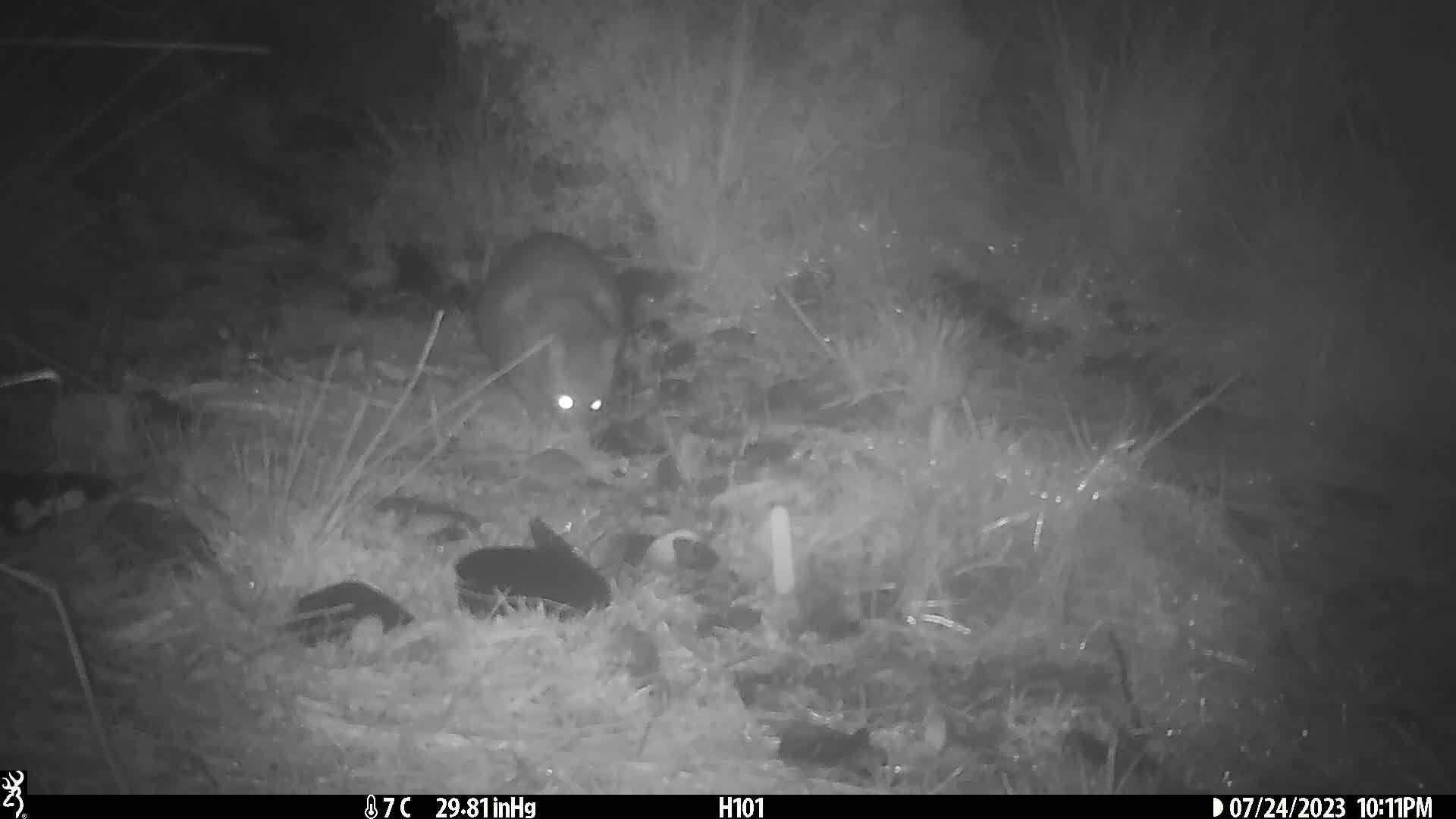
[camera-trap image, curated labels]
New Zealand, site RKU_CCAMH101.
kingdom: Animalia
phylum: Chordata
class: Mammalia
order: Diprotodontia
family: Phalangeridae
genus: Trichosurus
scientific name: Trichosurus vulpecula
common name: common brushtail possum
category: possum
Possum (common brushtail possum) (Trichosurus vulpecula).